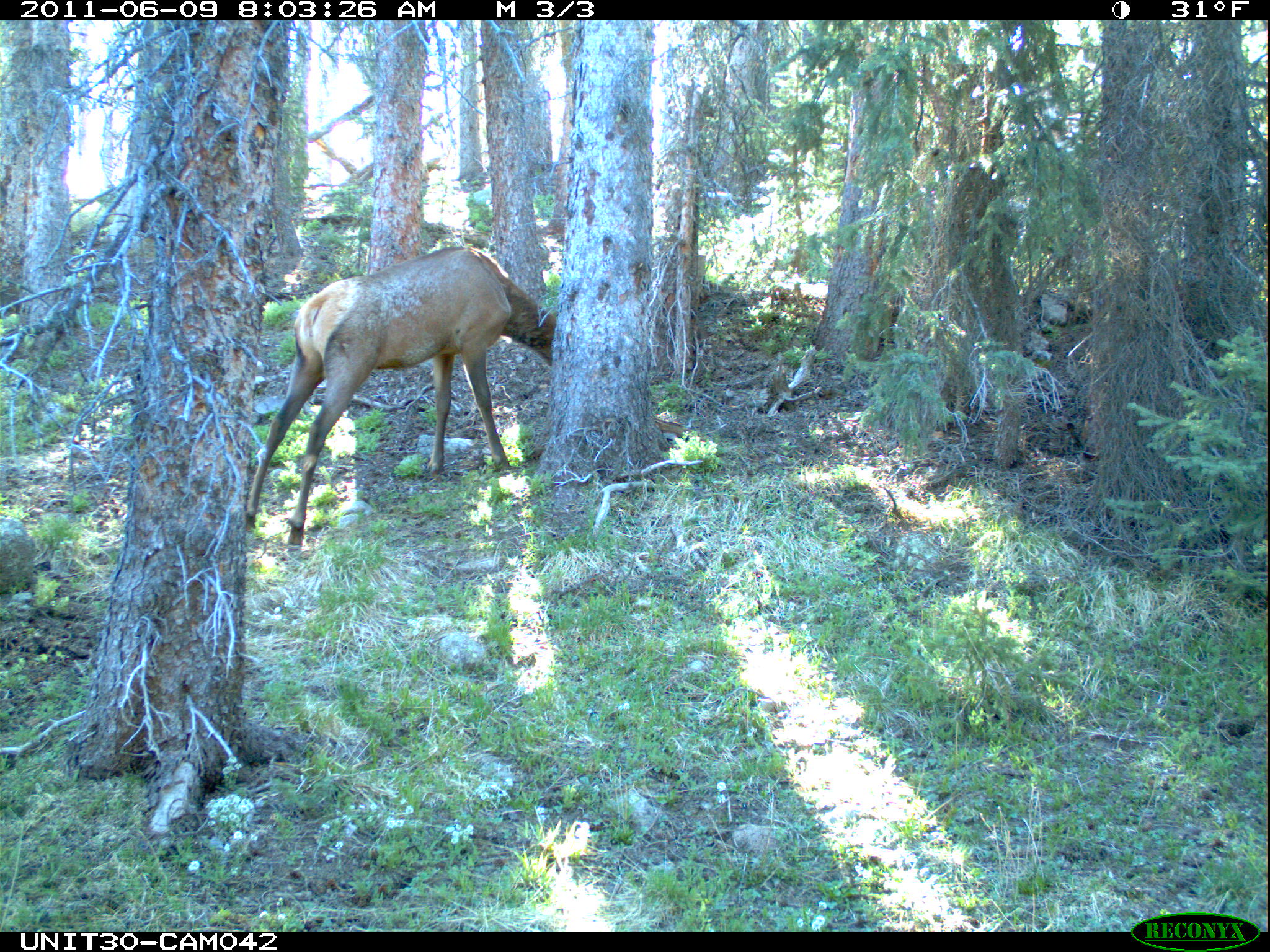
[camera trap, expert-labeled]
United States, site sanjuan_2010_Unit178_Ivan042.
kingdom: Animalia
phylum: Chordata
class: Mammalia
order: Artiodactyla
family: Cervidae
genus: Cervus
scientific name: Cervus elaphus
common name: red deer